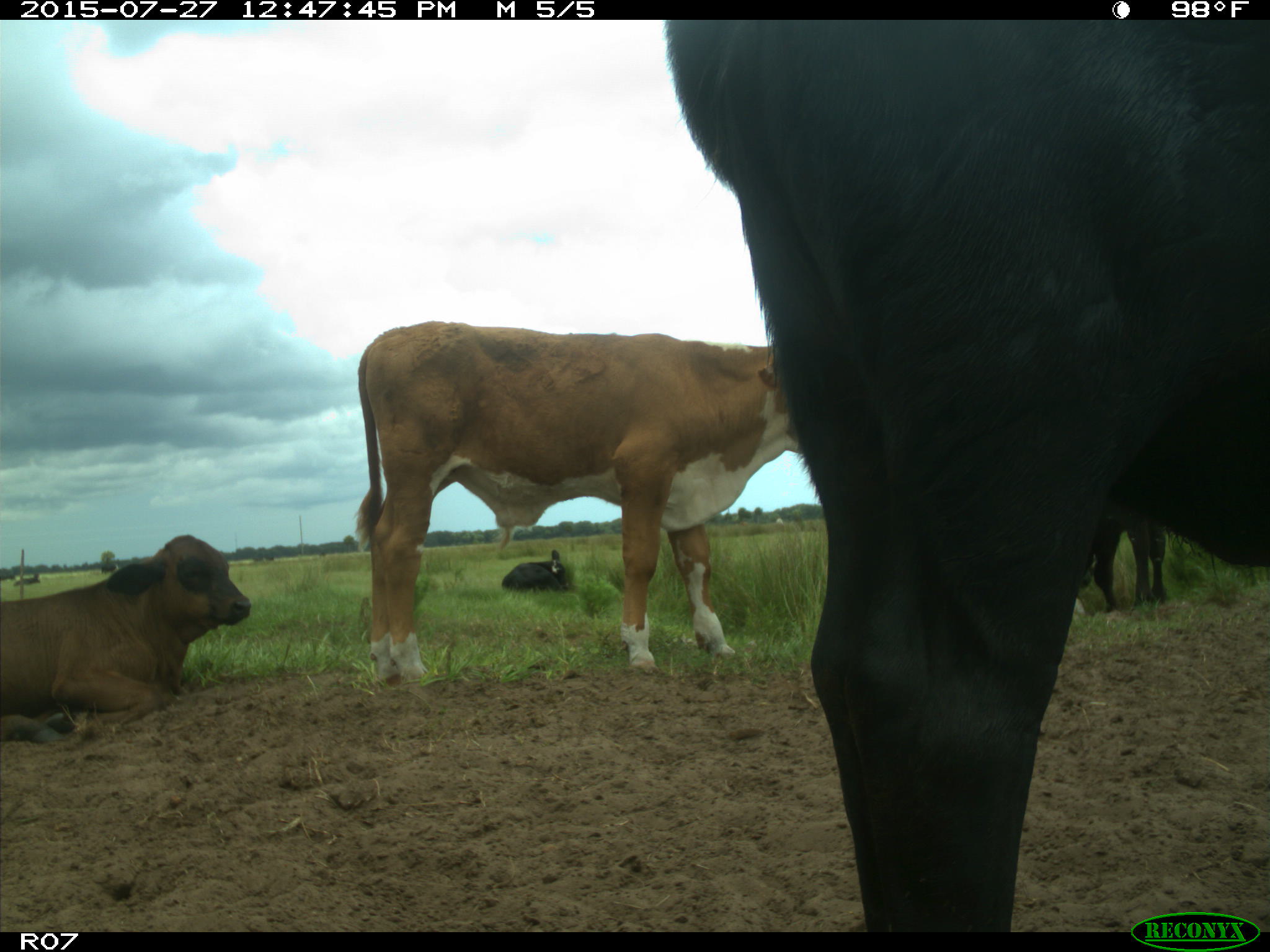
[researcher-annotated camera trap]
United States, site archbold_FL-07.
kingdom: Animalia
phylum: Chordata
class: Mammalia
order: Artiodactyla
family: Bovidae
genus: Bos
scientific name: Bos taurus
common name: domestic cow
Bos taurus (domestic cow).